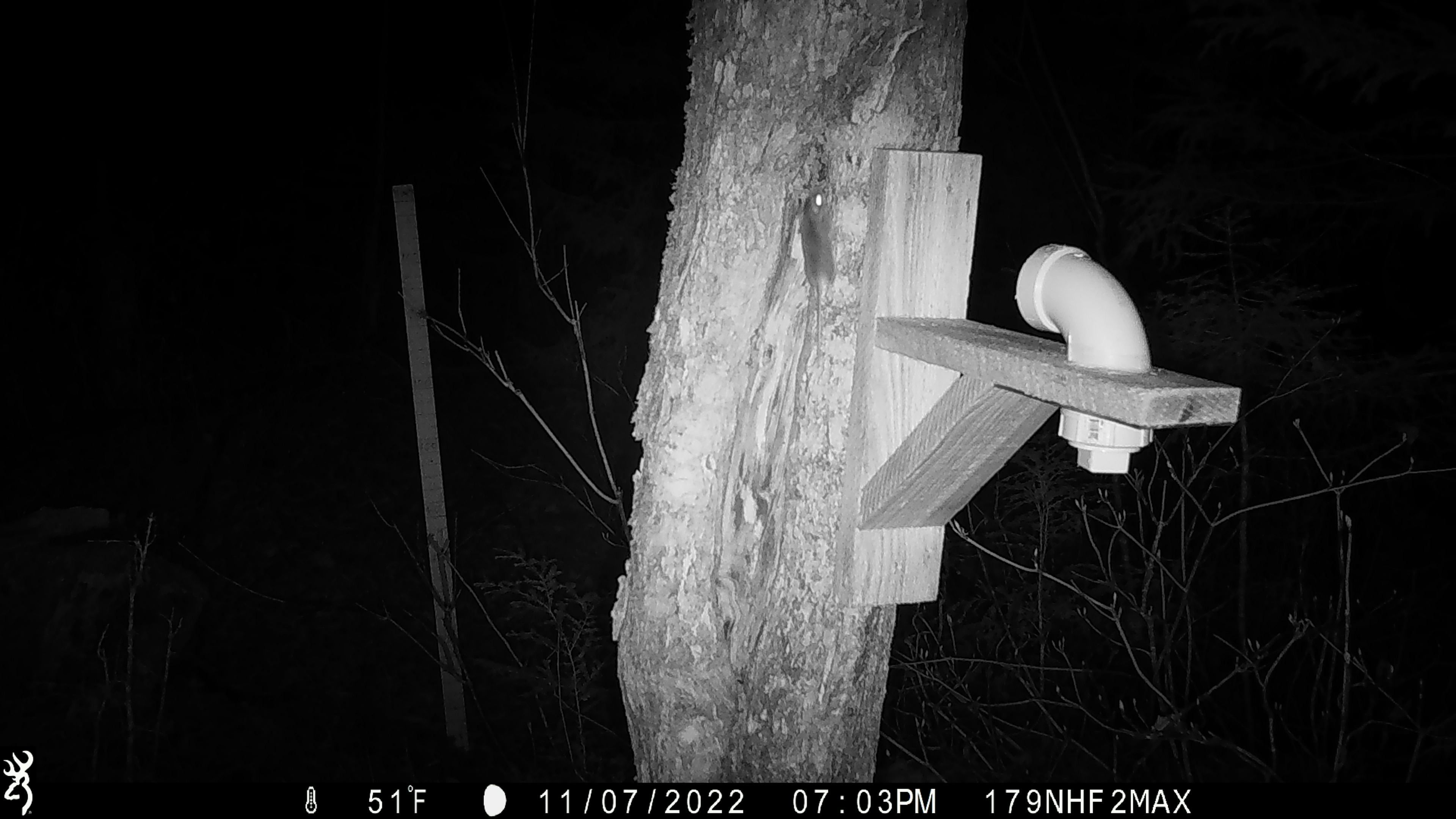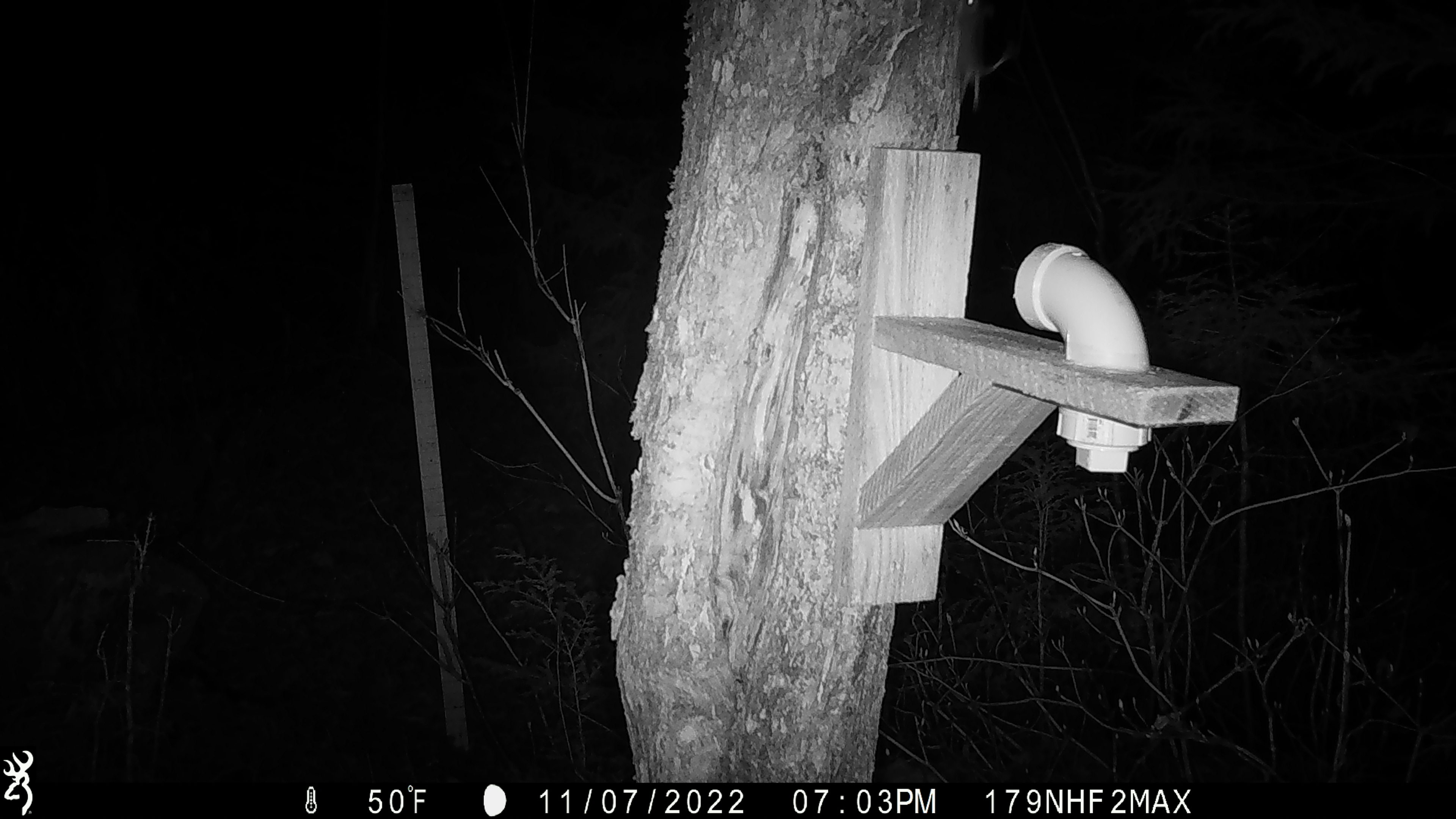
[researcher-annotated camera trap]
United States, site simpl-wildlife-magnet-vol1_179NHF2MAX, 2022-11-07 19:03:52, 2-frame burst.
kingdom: Animalia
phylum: Chordata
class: Mammalia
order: Rodentia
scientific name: Rodentia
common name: mouse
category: mouse sp.